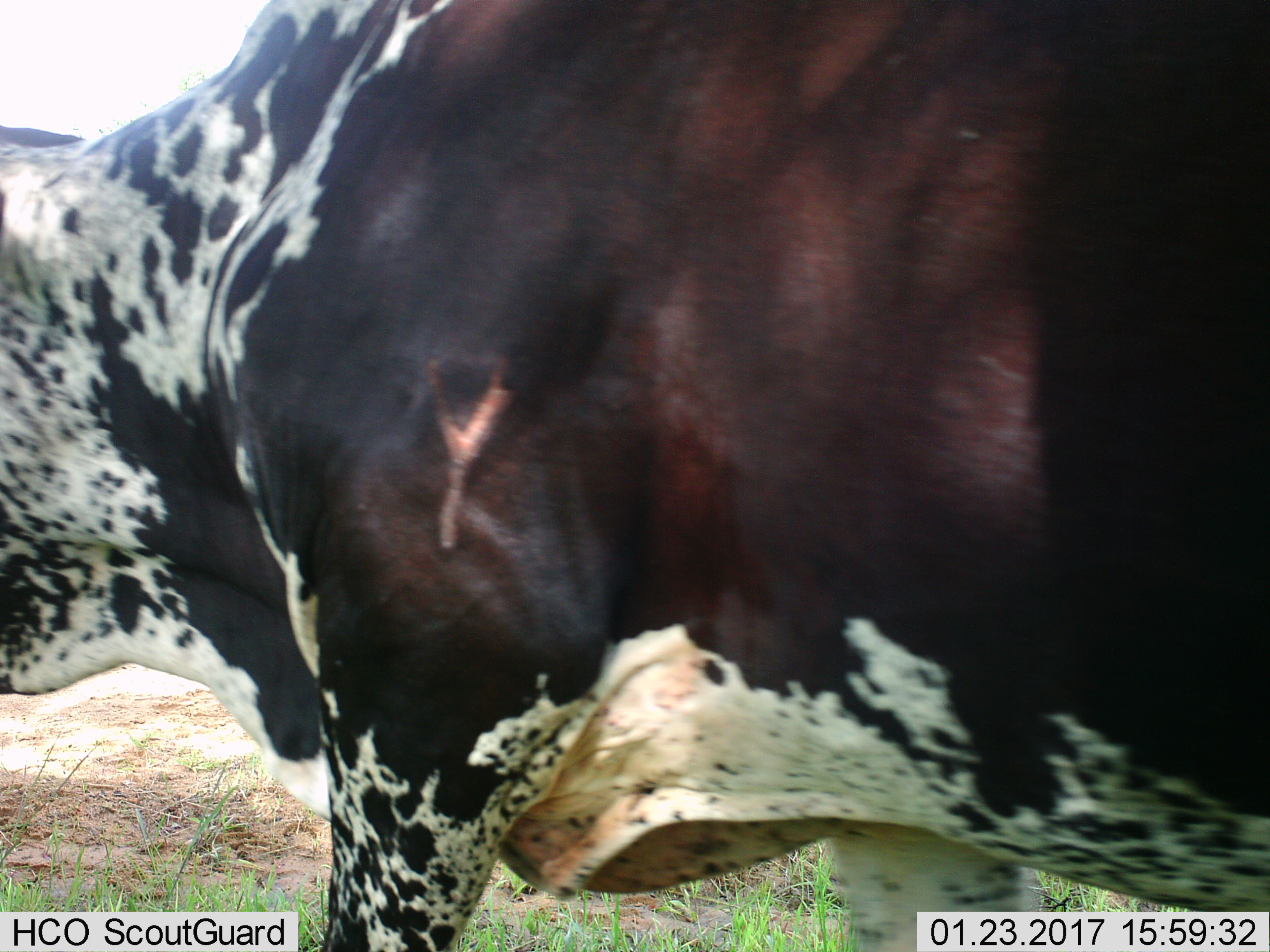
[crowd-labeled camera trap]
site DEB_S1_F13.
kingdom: Animalia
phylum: Chordata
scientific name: Vertebrata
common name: domestic animal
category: domesticanimal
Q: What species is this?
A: Domesticanimal (domestic animal) (Vertebrata).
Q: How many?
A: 1.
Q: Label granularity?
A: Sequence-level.